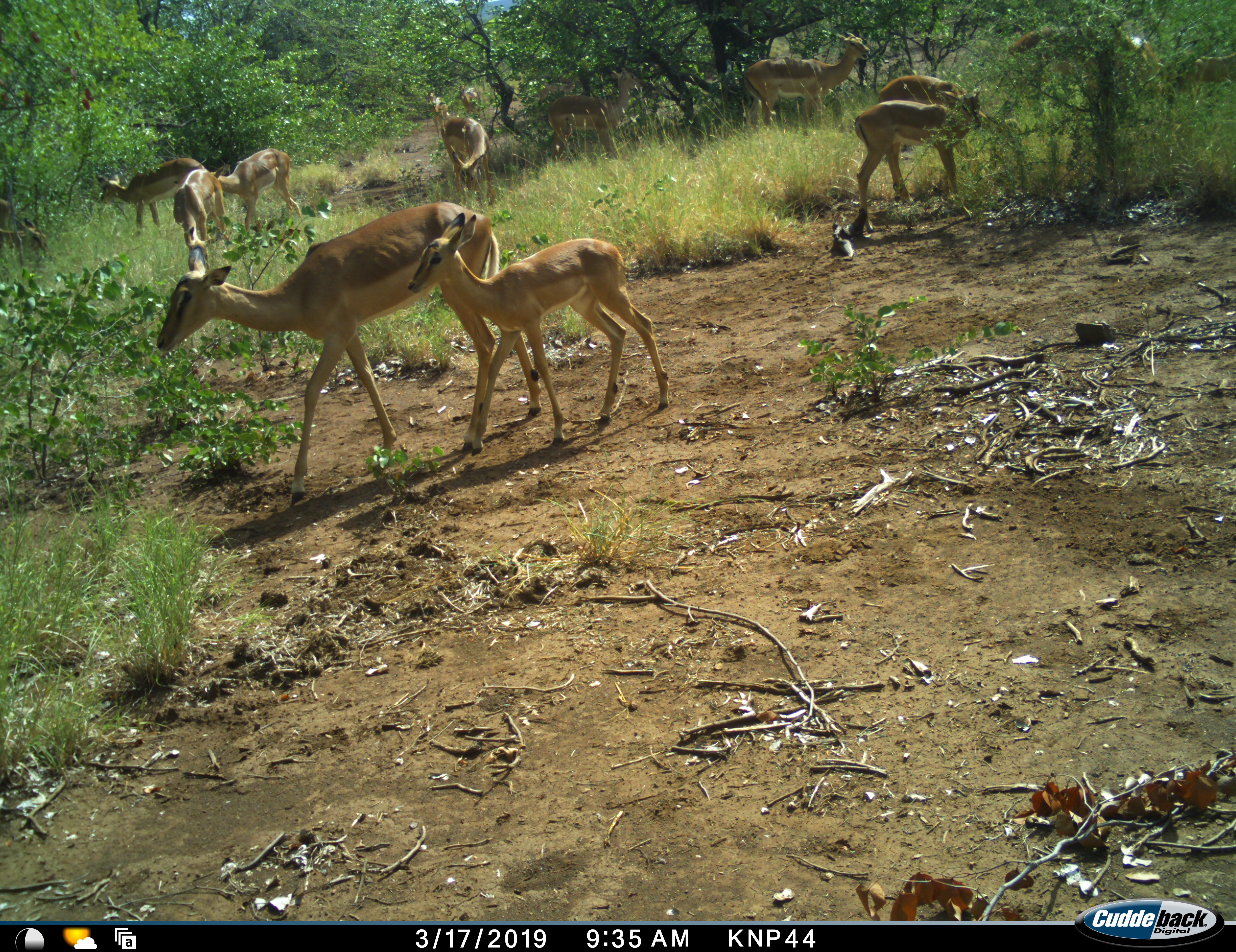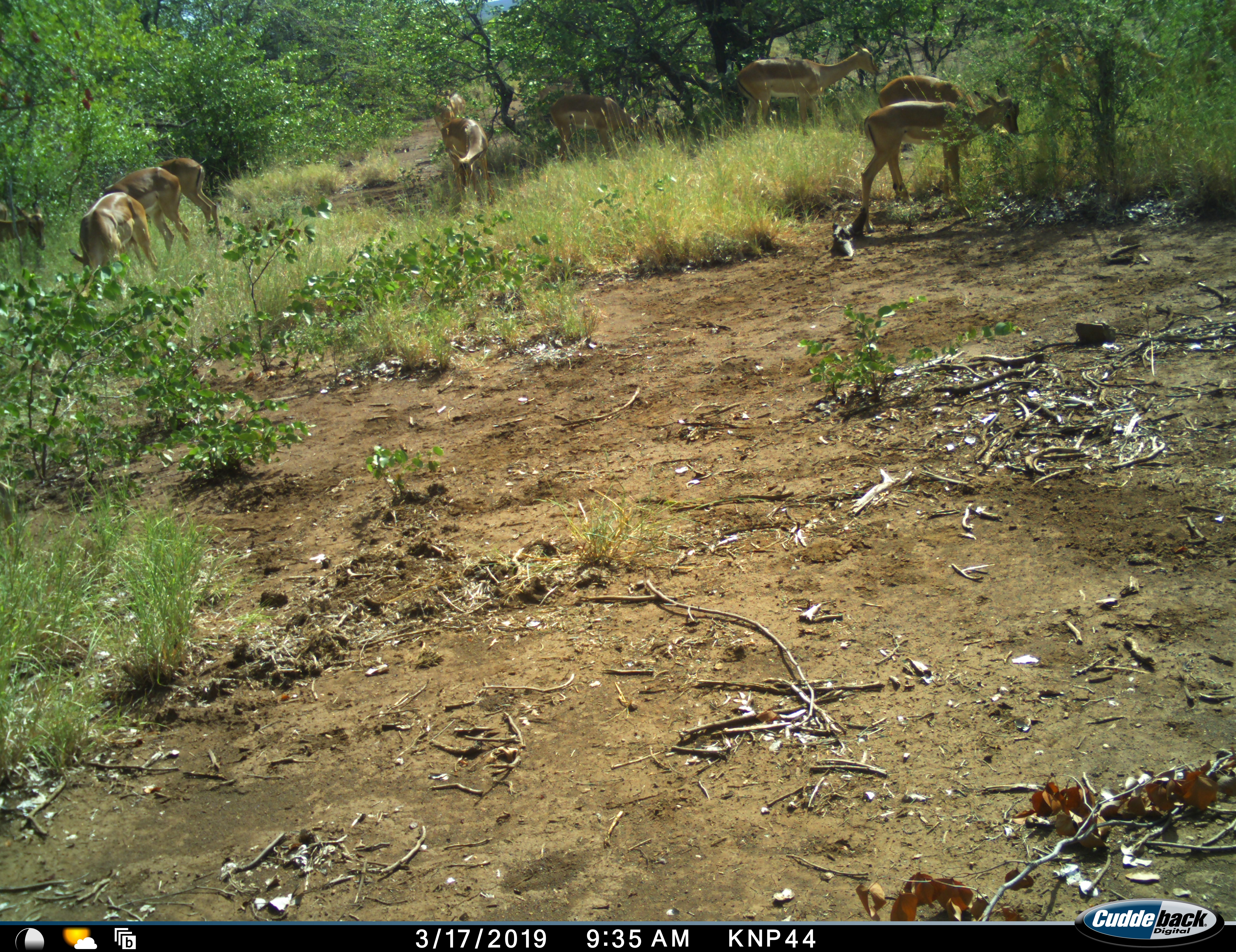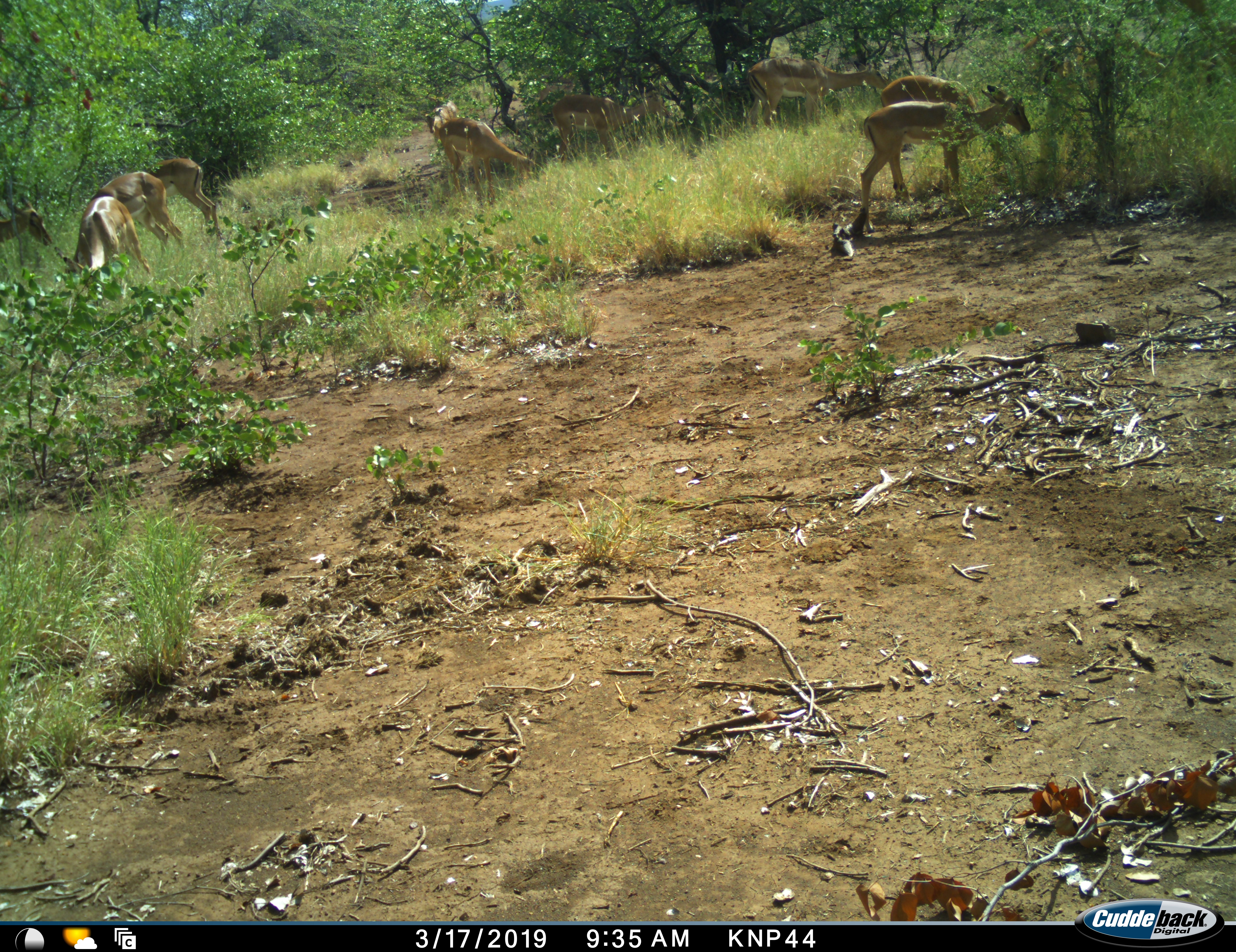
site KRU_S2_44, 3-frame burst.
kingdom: Animalia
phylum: Chordata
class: Mammalia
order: Artiodactyla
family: Bovidae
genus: Aepyceros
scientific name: Aepyceros melampus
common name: impala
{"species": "impala (Aepyceros melampus)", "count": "11-50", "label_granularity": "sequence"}